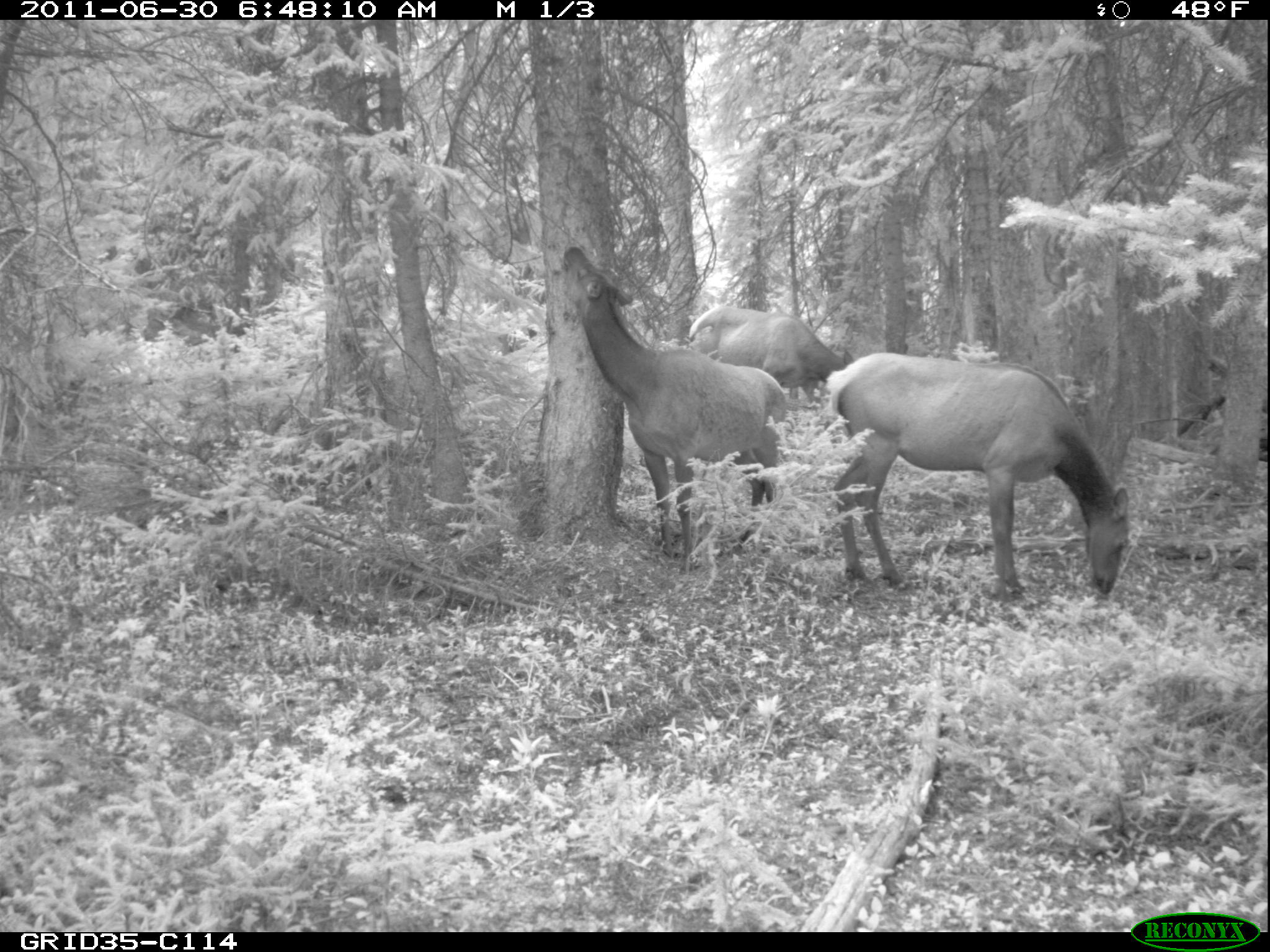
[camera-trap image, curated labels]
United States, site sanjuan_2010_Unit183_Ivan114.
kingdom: Animalia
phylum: Chordata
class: Mammalia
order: Artiodactyla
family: Cervidae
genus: Cervus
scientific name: Cervus elaphus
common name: red deer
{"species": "Cervus elaphus (red deer)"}